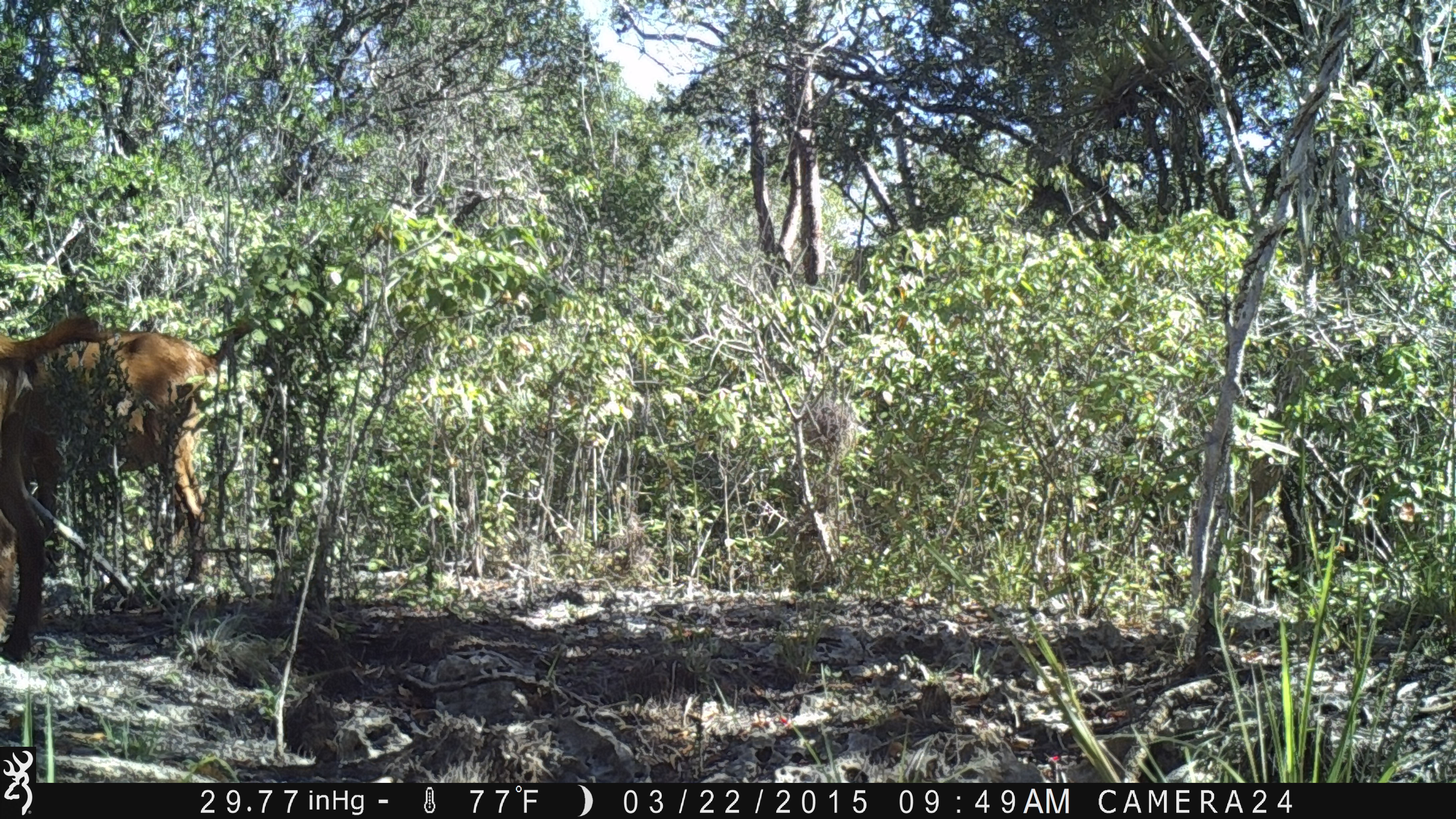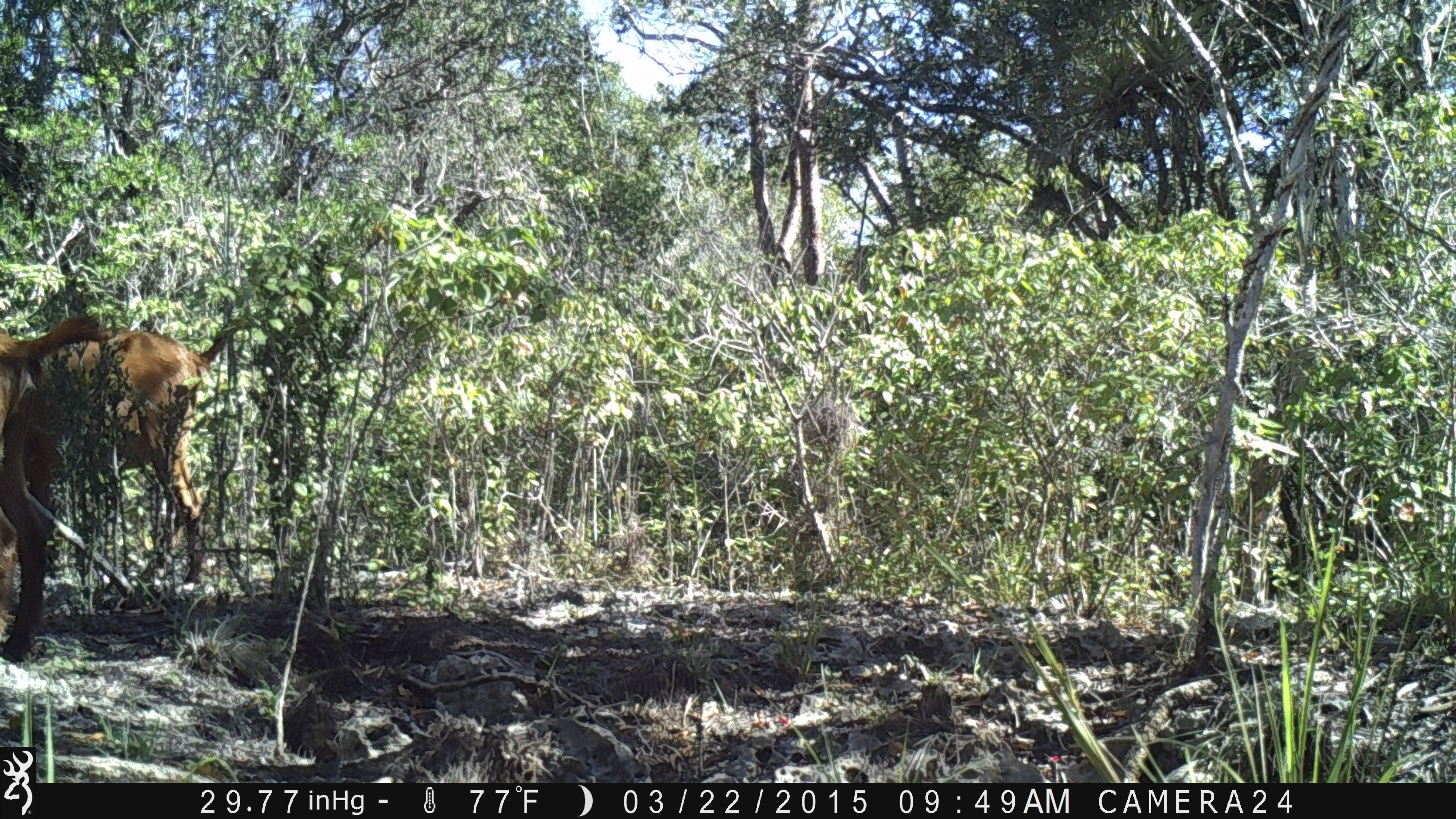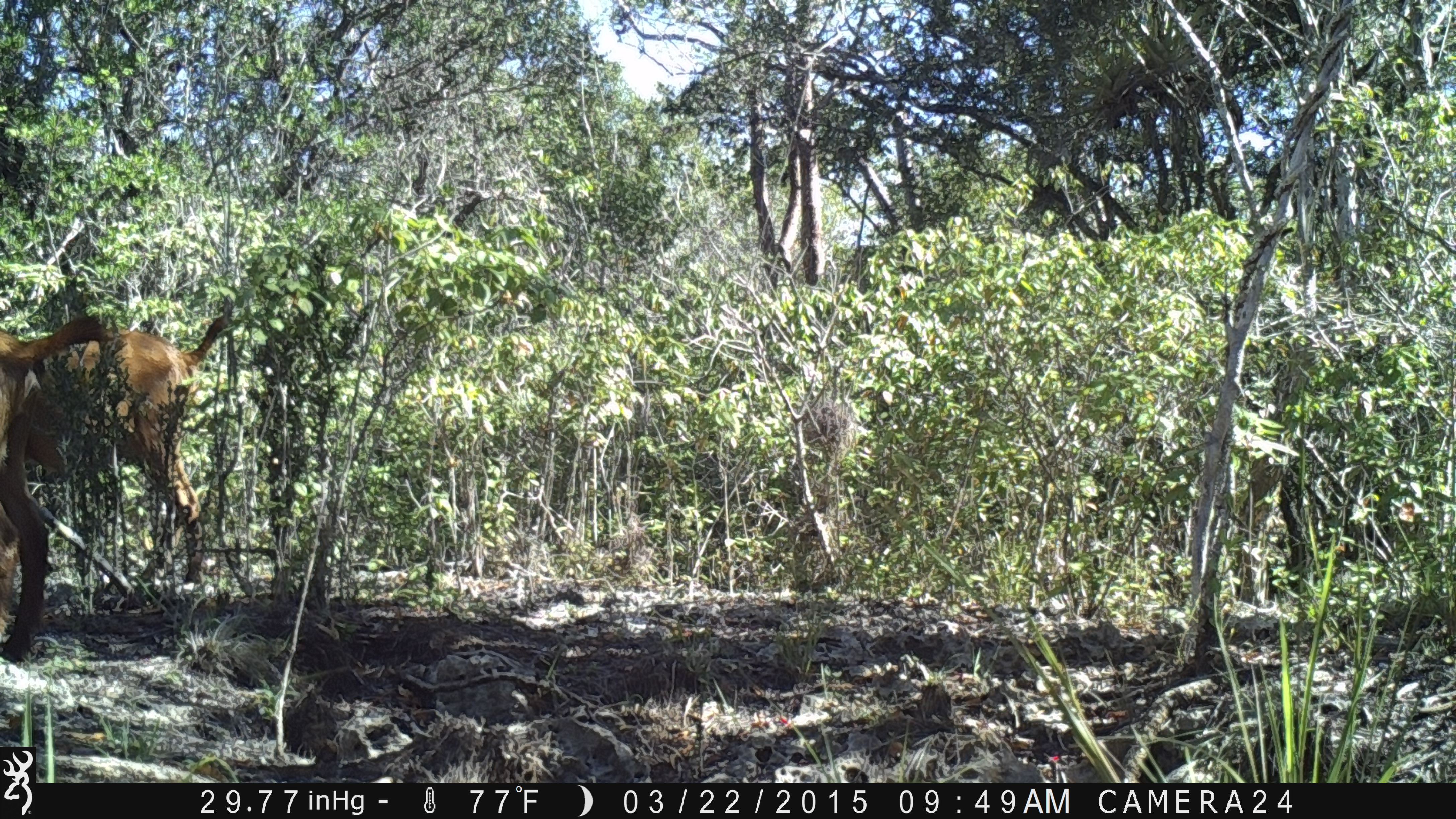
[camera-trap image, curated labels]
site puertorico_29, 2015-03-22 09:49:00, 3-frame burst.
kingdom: Animalia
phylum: Chordata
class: Mammalia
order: Artiodactyla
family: Bovidae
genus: Capra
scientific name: Capra hircus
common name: goat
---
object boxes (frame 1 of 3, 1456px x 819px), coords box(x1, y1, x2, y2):
goat: box(0, 317, 233, 637)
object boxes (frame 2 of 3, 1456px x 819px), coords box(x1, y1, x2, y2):
goat: box(1, 316, 217, 653)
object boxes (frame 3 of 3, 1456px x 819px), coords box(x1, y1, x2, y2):
goat: box(1, 308, 230, 653)